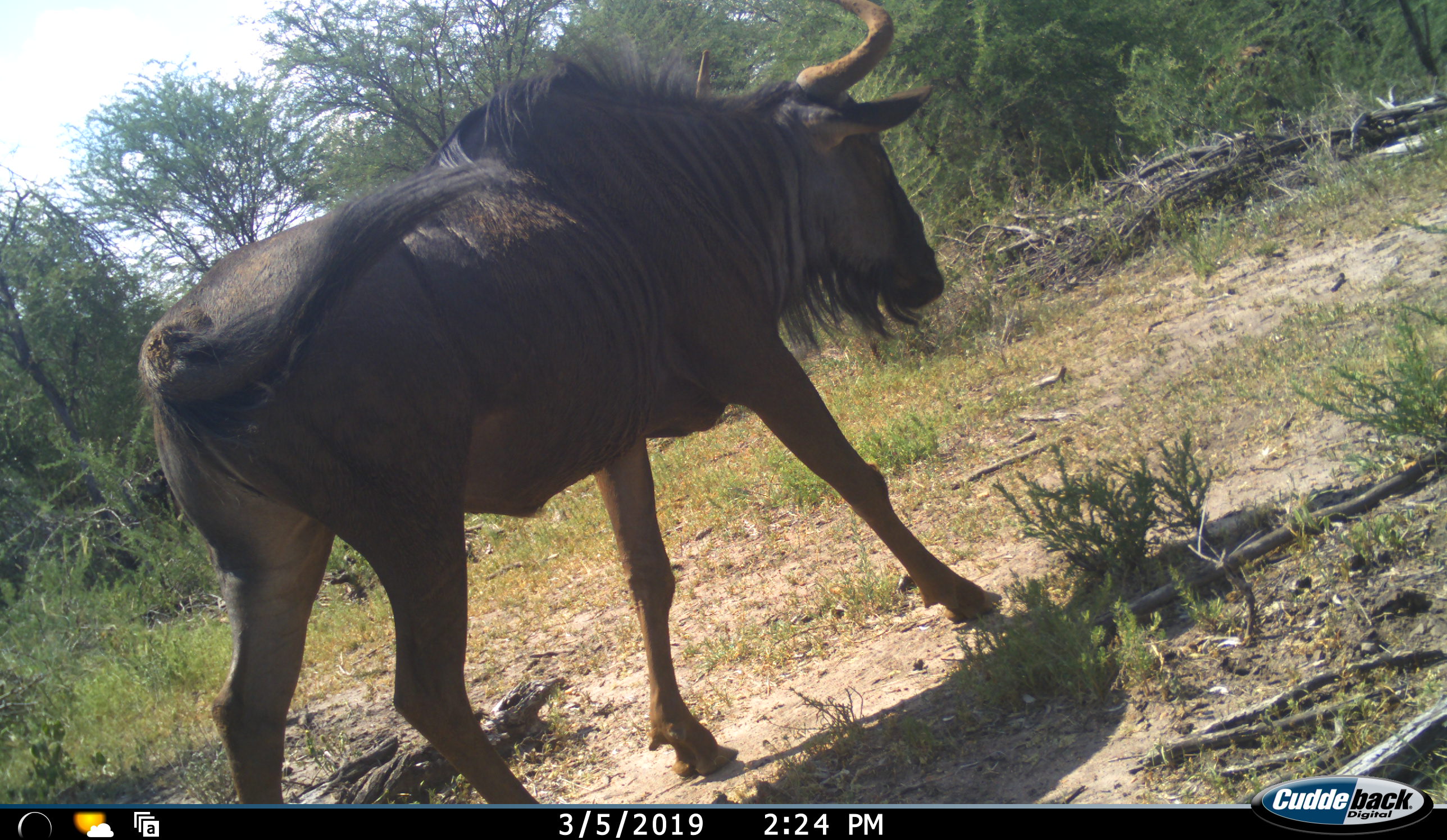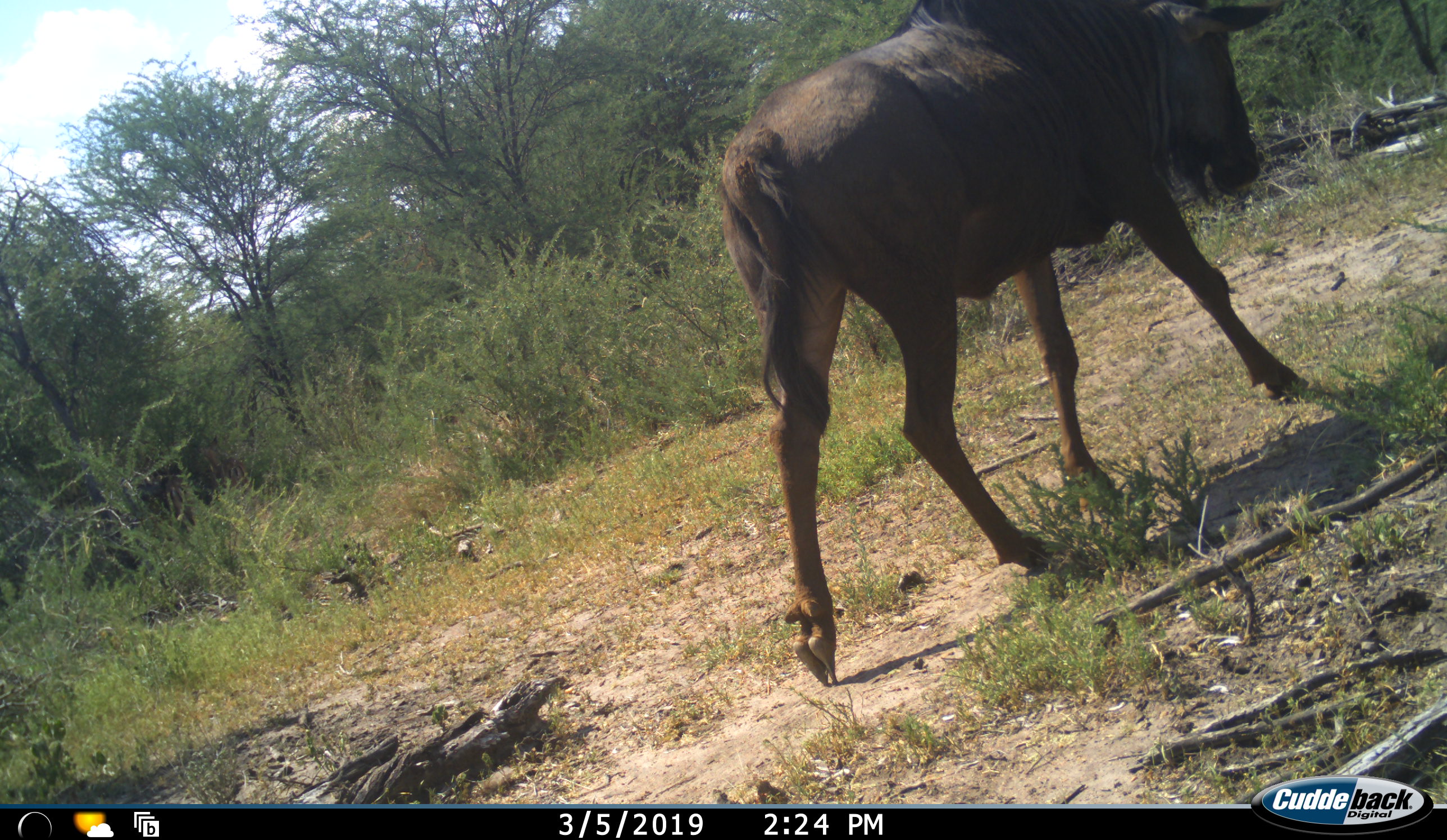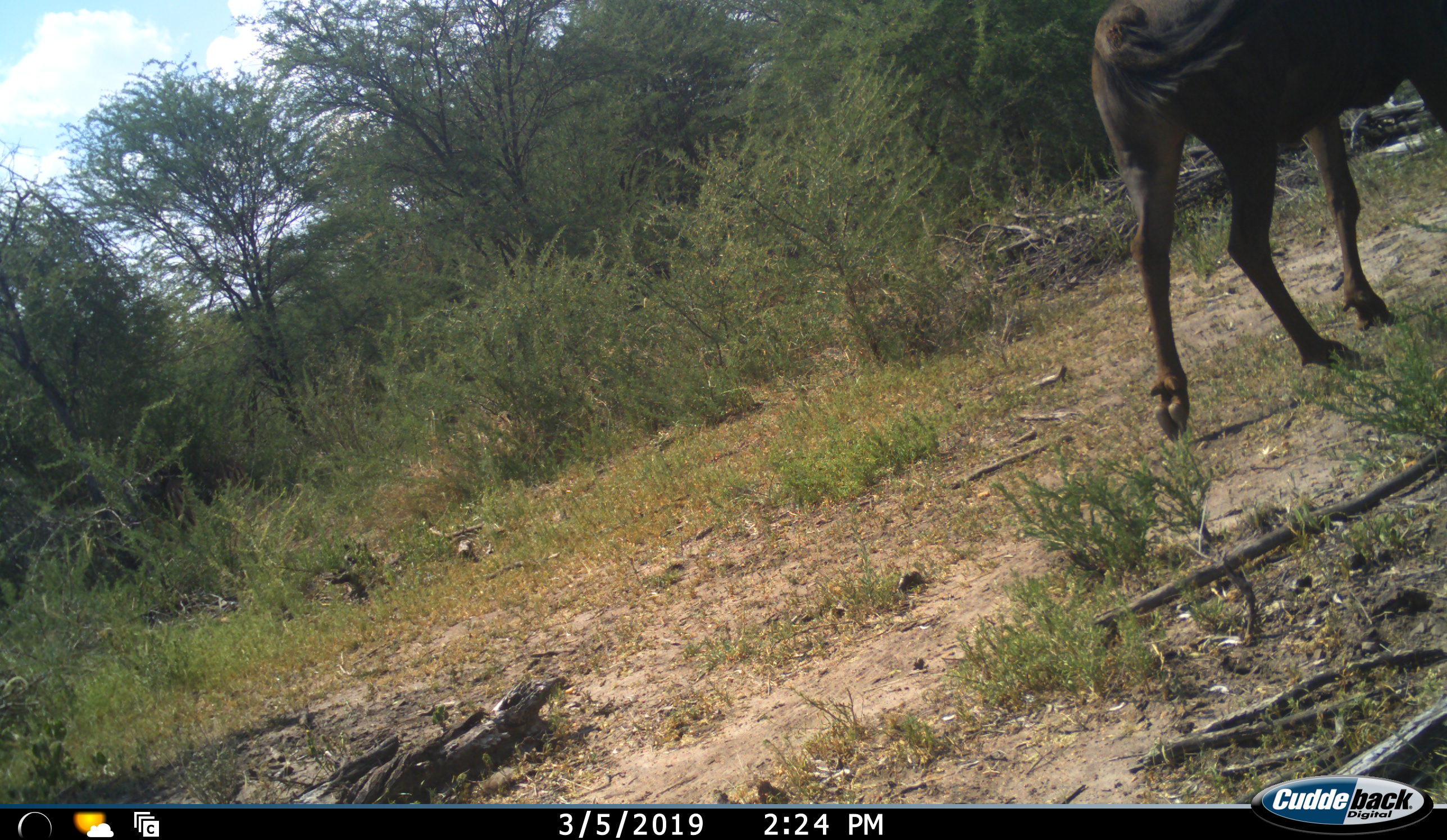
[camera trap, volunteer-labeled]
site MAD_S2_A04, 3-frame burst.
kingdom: Animalia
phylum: Chordata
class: Mammalia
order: Artiodactyla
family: Bovidae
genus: Connochaetes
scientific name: Connochaetes taurinus taurinus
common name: blue wildebeest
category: wildebeestblue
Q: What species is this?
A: Wildebeestblue (blue wildebeest) (Connochaetes taurinus taurinus).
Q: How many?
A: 1.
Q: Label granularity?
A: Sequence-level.